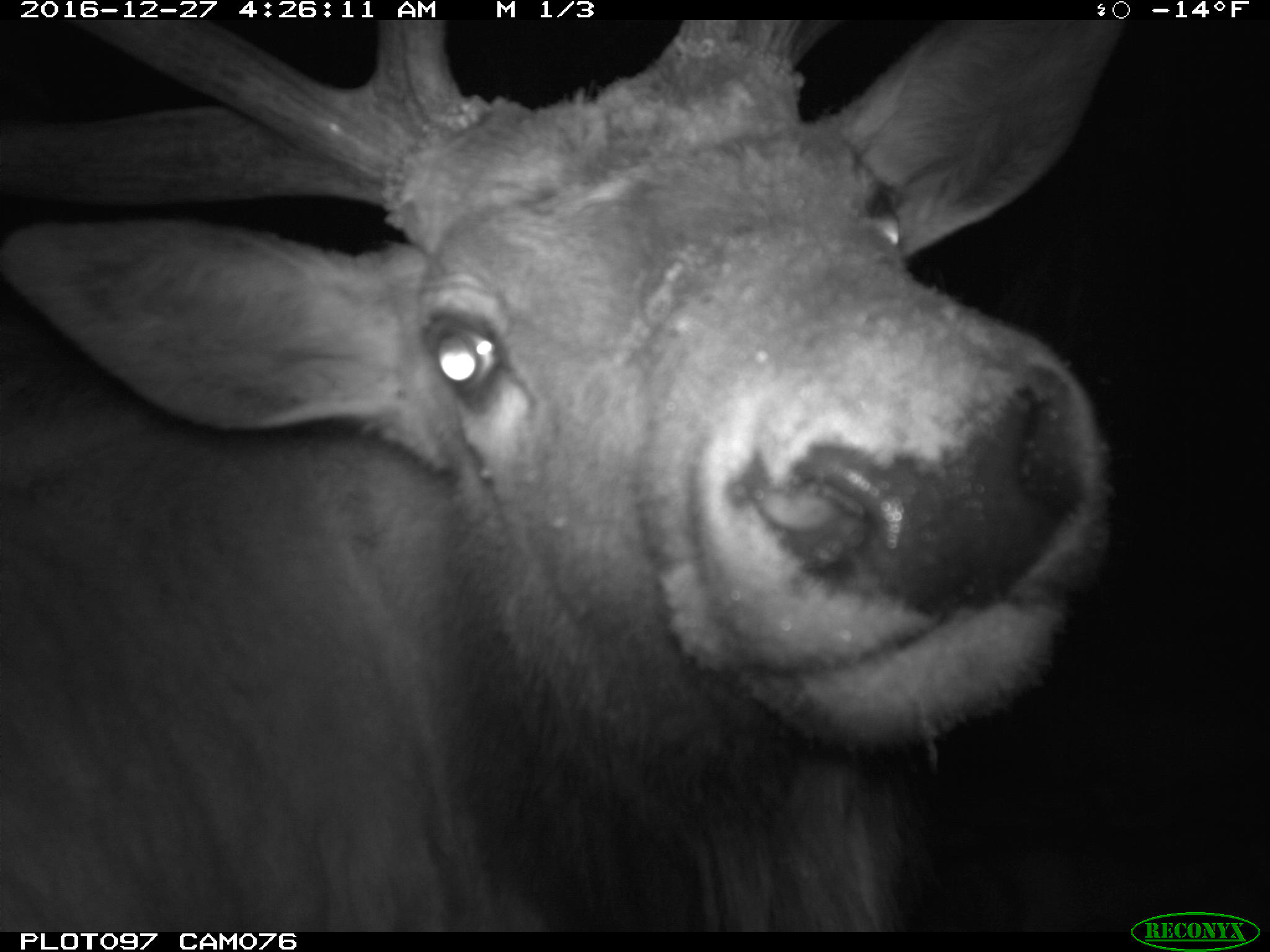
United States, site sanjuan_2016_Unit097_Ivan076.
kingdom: Animalia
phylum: Chordata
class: Mammalia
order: Artiodactyla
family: Cervidae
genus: Cervus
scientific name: Cervus elaphus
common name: red deer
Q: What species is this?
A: Cervus elaphus (red deer).